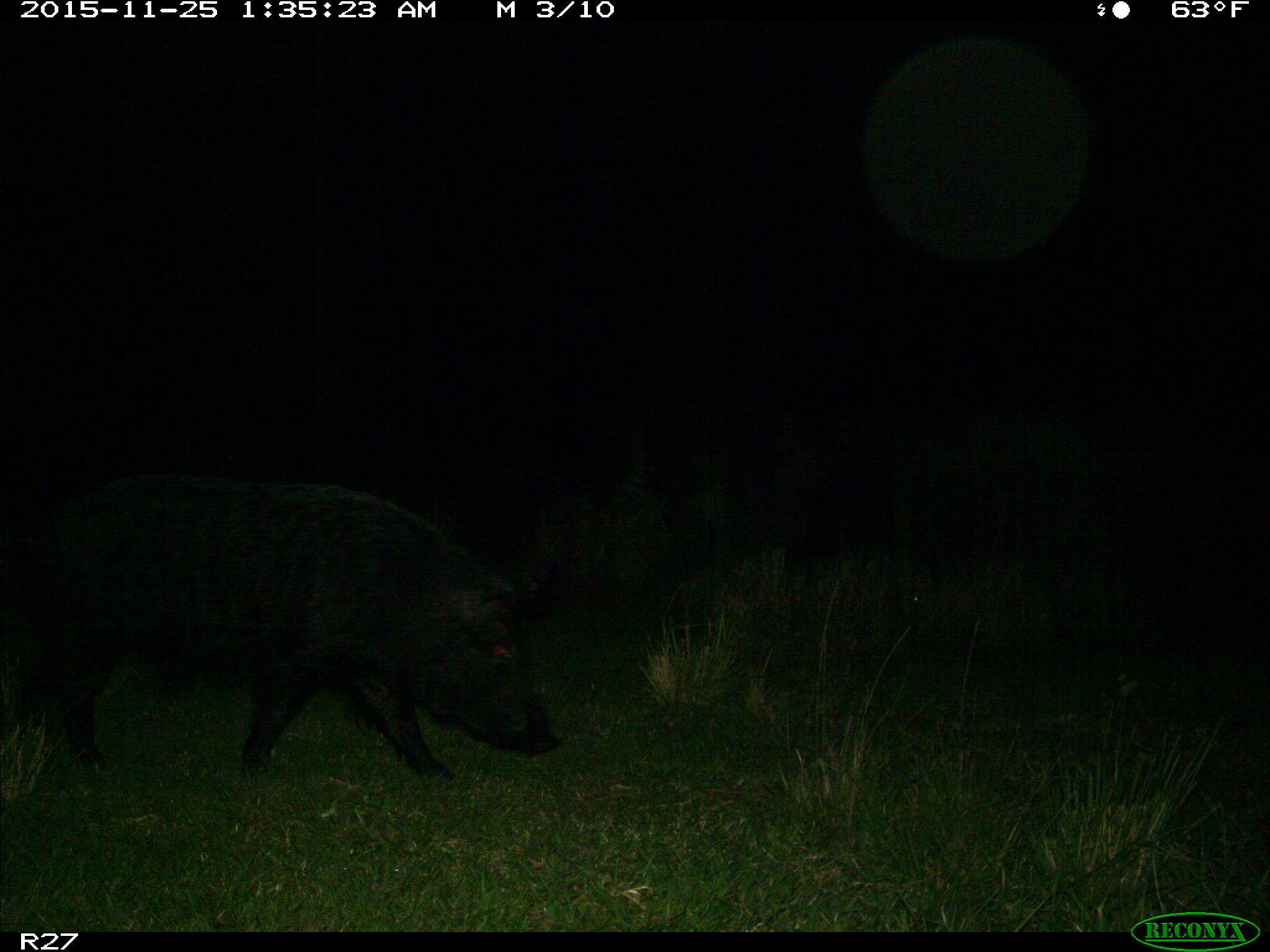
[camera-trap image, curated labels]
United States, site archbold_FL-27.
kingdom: Animalia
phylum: Chordata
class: Mammalia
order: Artiodactyla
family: Suidae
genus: Sus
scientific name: Sus scrofa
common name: wild boar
Sus scrofa (wild boar).